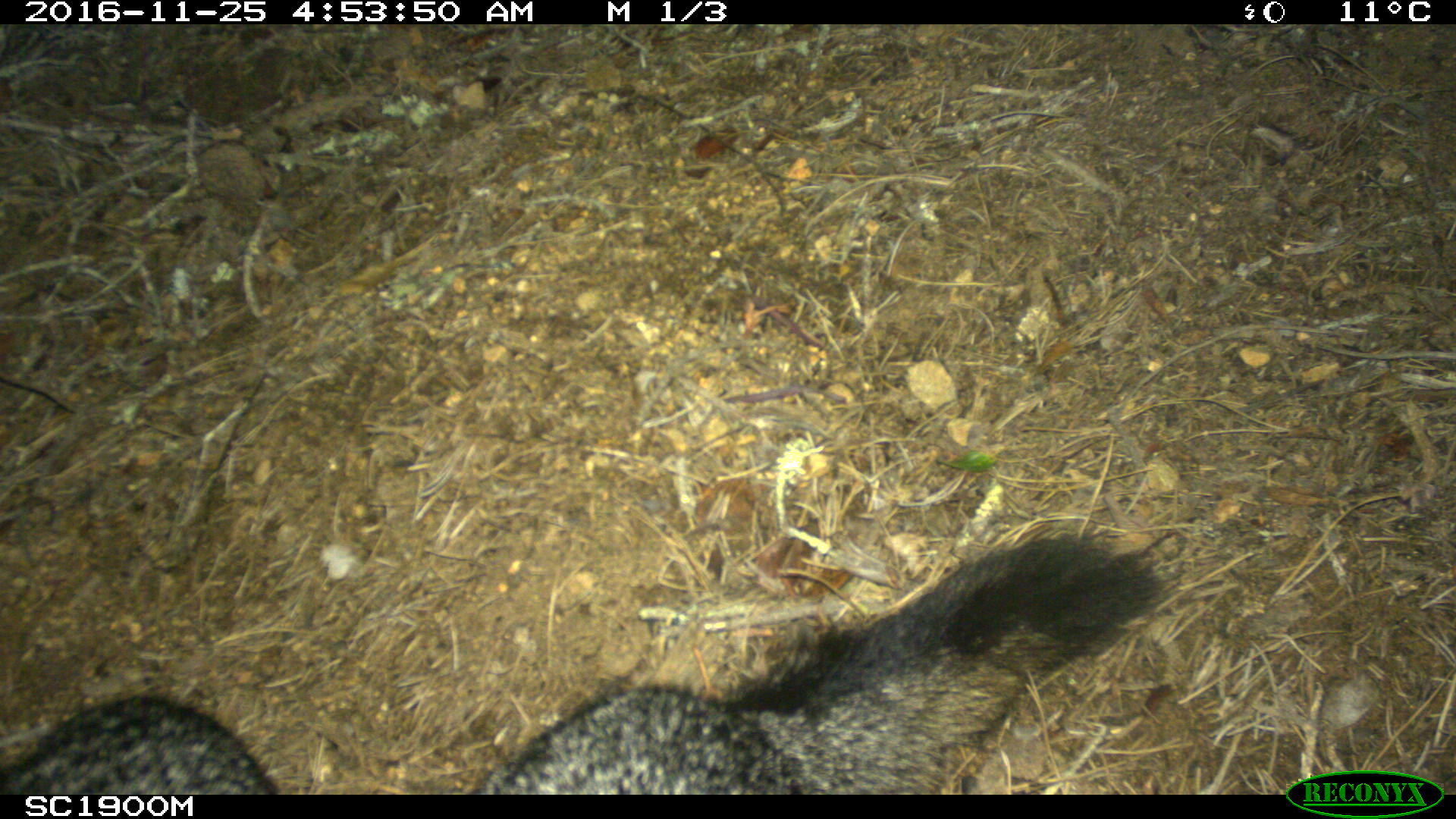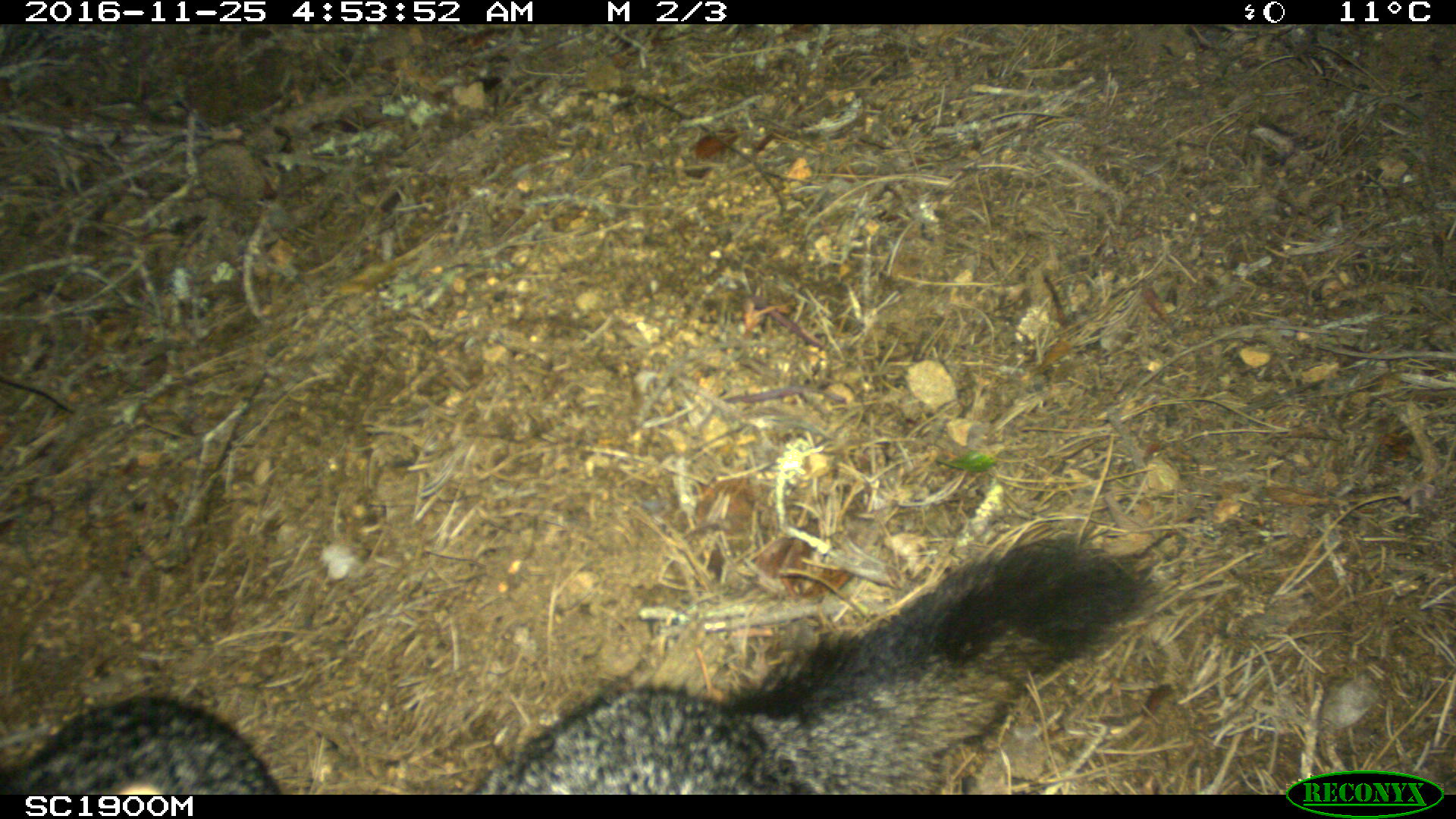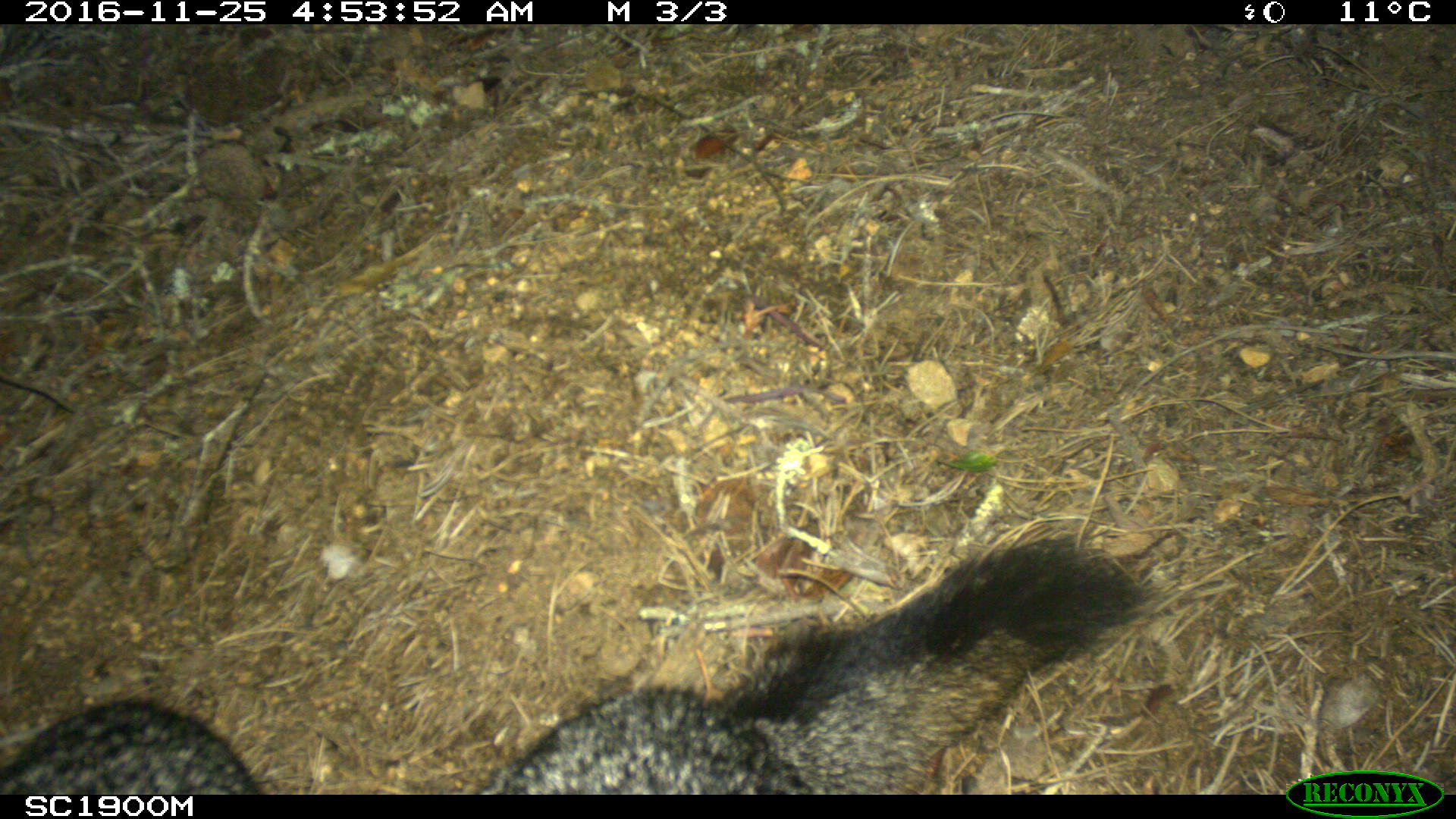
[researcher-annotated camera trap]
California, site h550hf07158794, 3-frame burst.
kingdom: Animalia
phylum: Chordata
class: Mammalia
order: Carnivora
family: Canidae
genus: Urocyon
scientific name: Urocyon littoralis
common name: island fox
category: fox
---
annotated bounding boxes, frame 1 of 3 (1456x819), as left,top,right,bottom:
fox: 466,532,1177,798; 0,691,277,792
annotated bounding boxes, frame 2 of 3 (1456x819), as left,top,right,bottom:
fox: 0,543,1153,795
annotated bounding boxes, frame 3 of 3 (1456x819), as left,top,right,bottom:
fox: 477,538,1140,795; 0,699,262,795